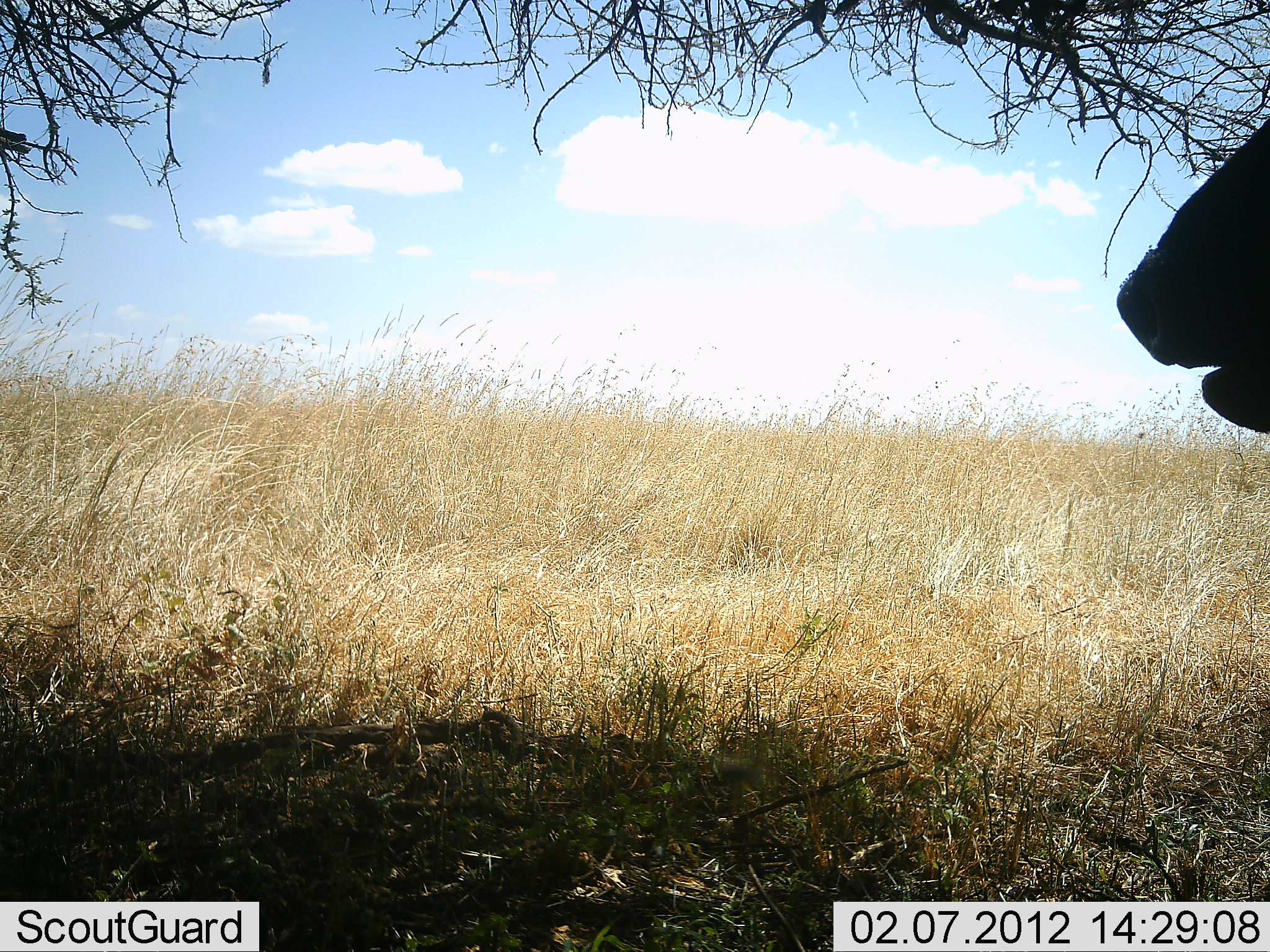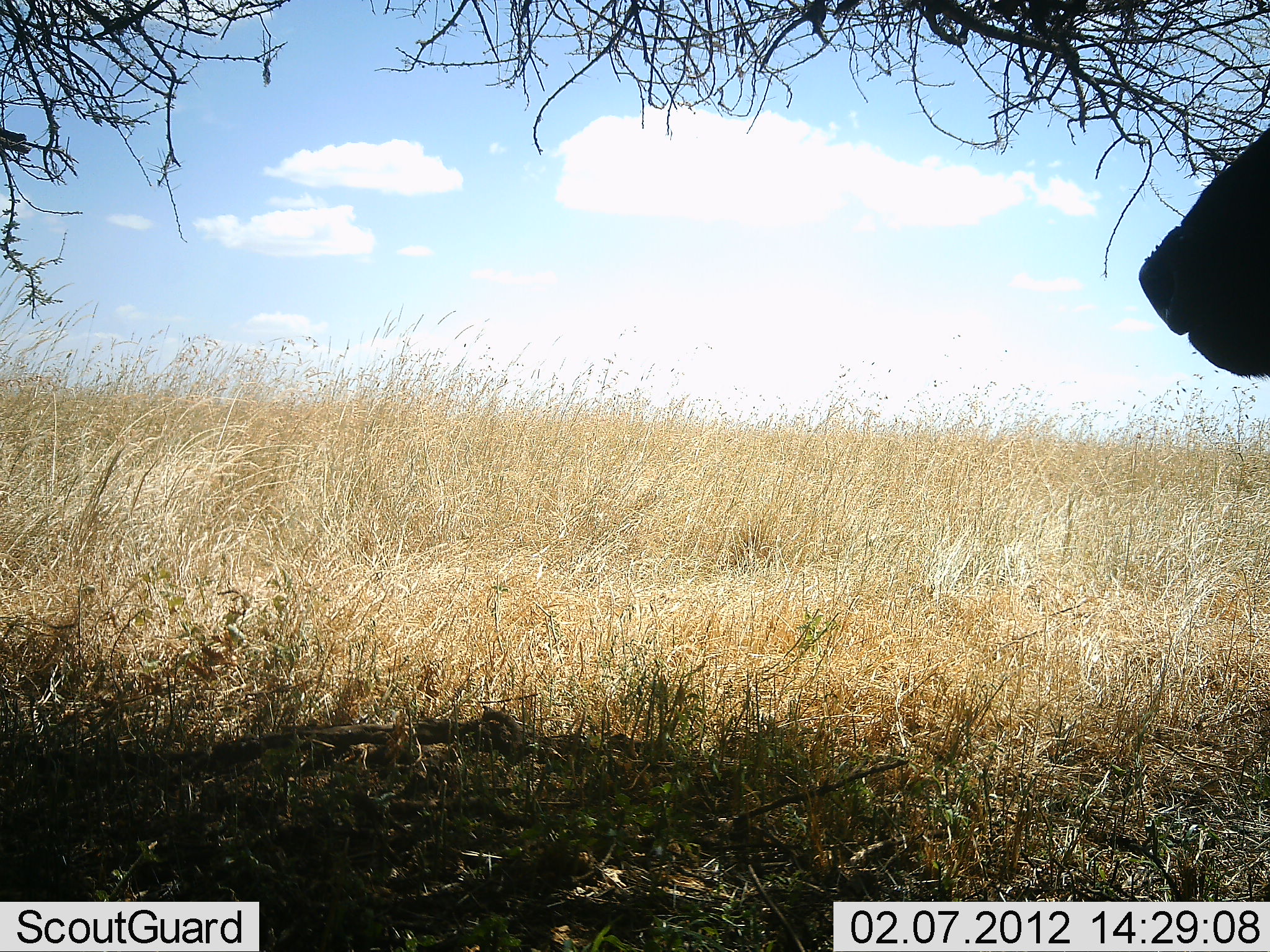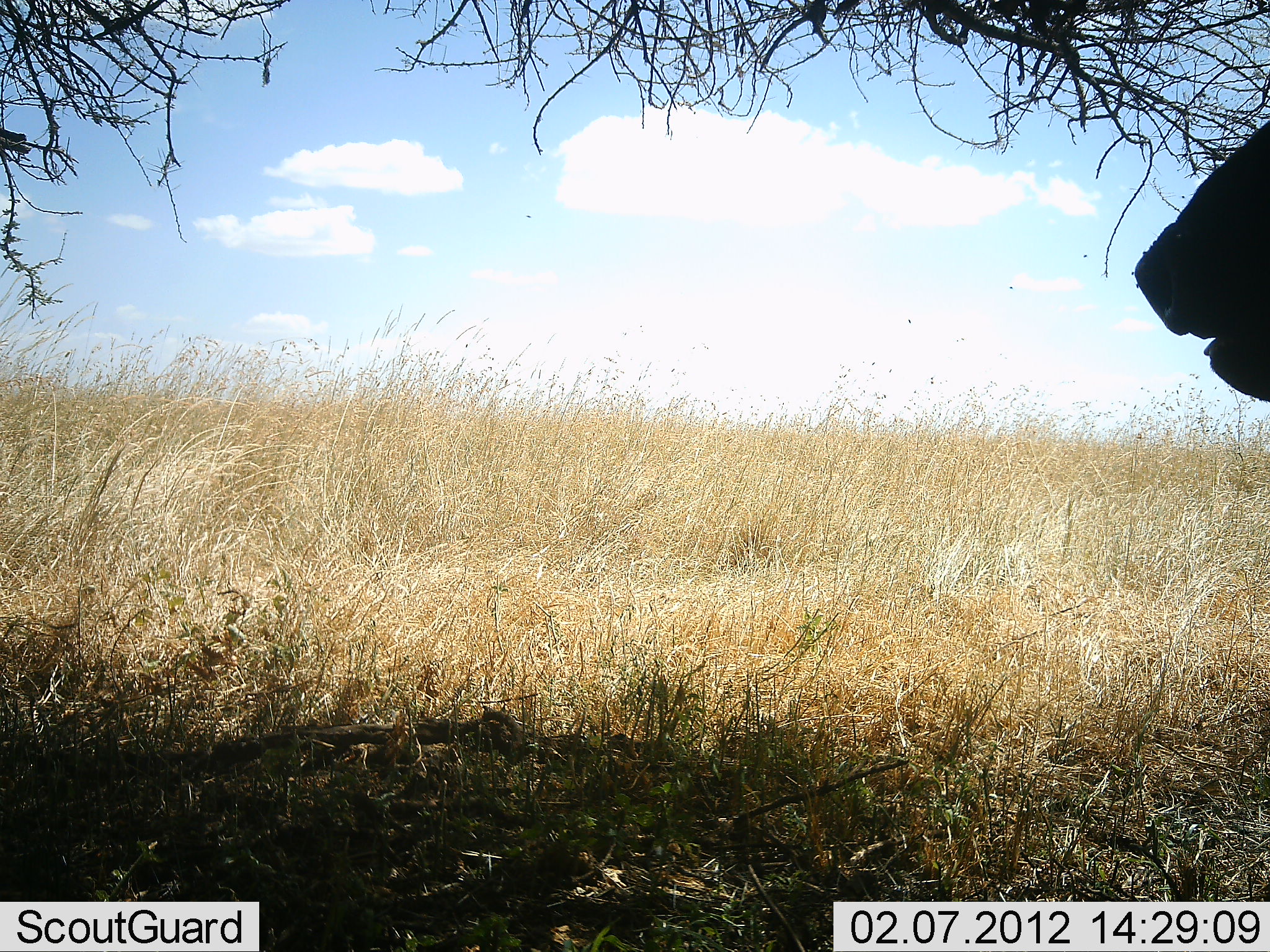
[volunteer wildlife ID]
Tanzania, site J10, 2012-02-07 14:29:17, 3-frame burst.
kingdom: Animalia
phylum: Chordata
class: Mammalia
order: Artiodactyla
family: Bovidae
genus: Syncerus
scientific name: Syncerus caffer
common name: cape buffalo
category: buffalo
Buffalo (cape buffalo) (Syncerus caffer), count 1. Behavior (volunteer vote fractions): standing 72%, resting 11%, moving 0%, interacting 0%. Young present (vote fraction): 0%. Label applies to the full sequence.